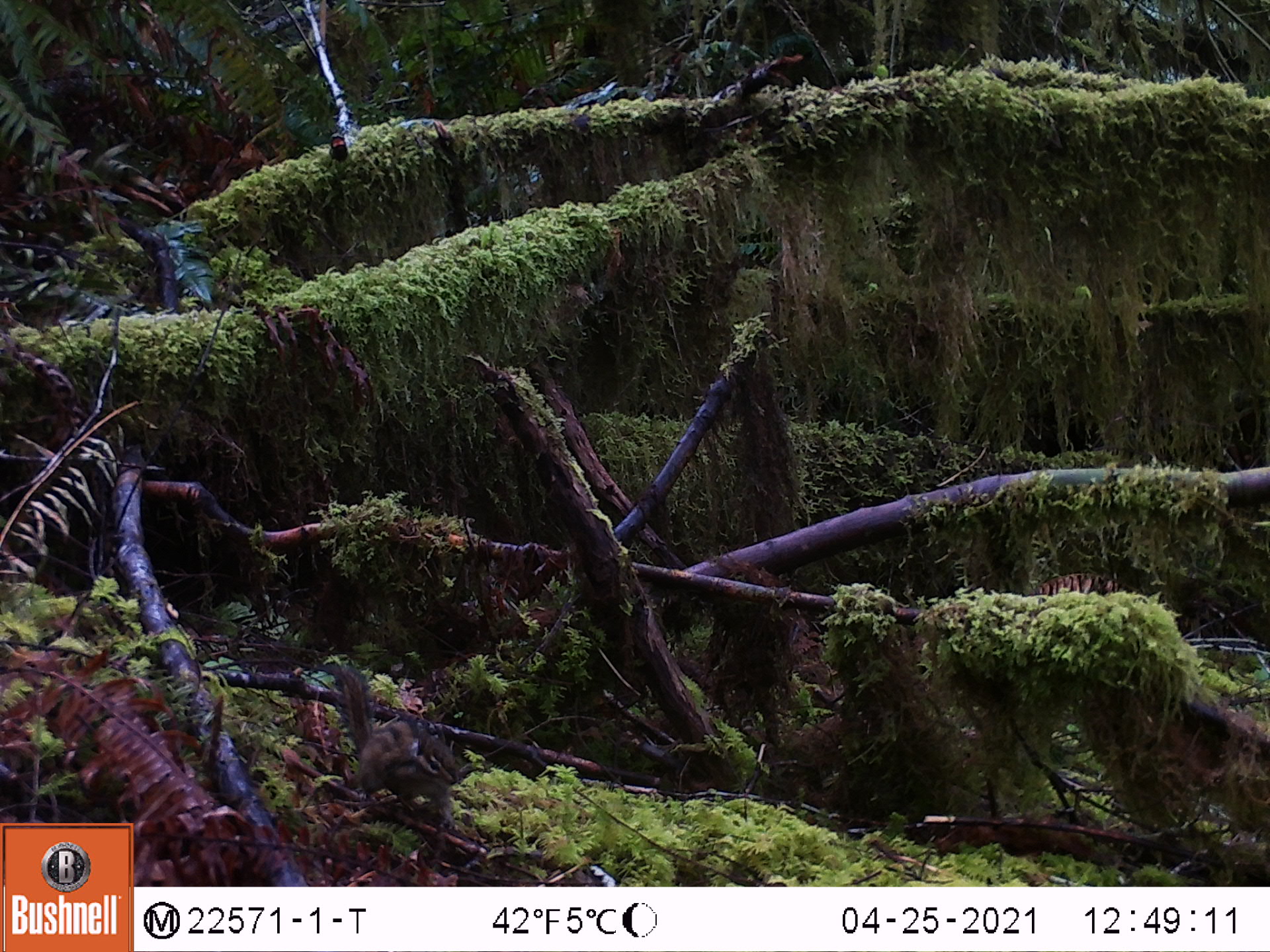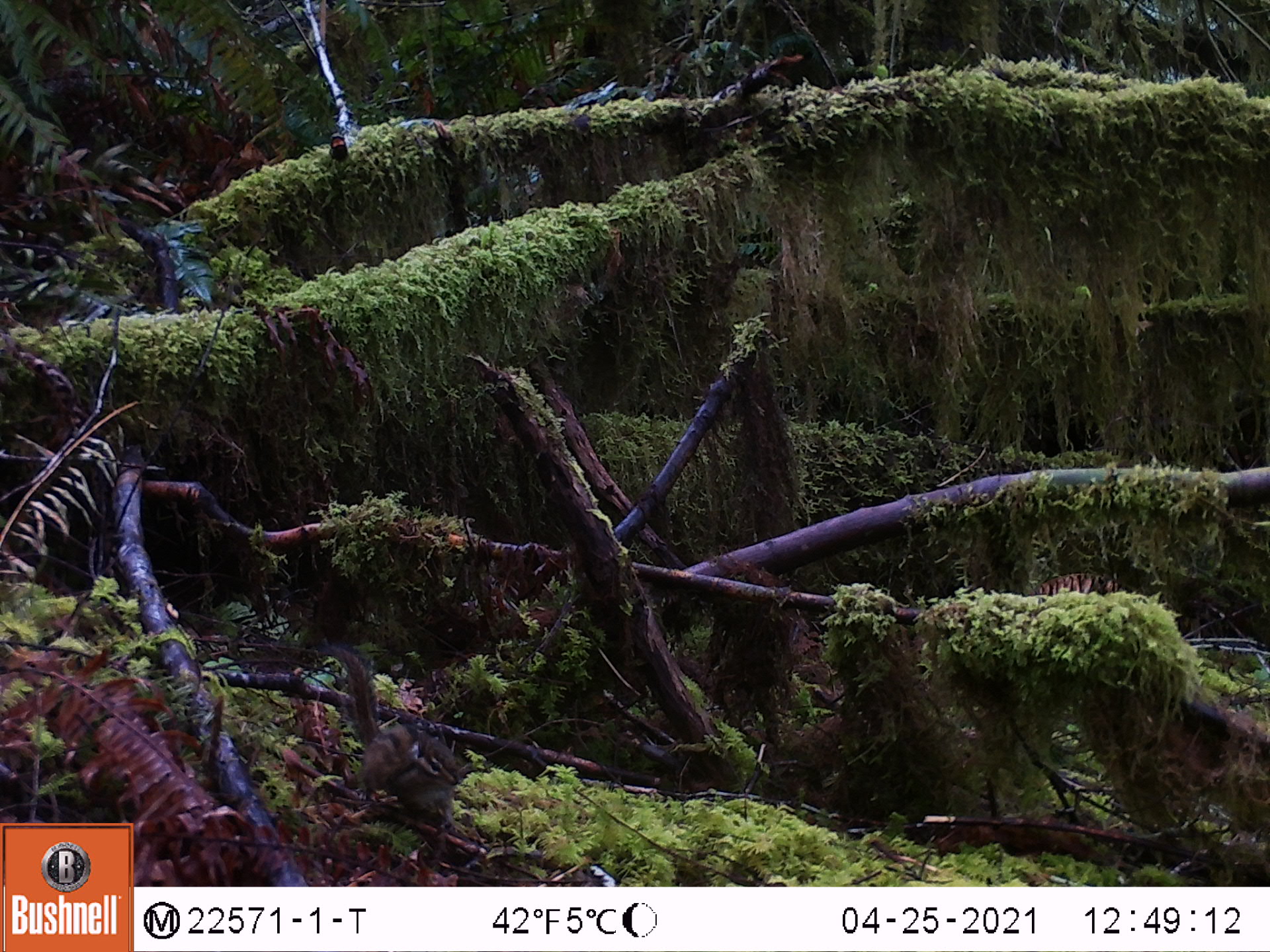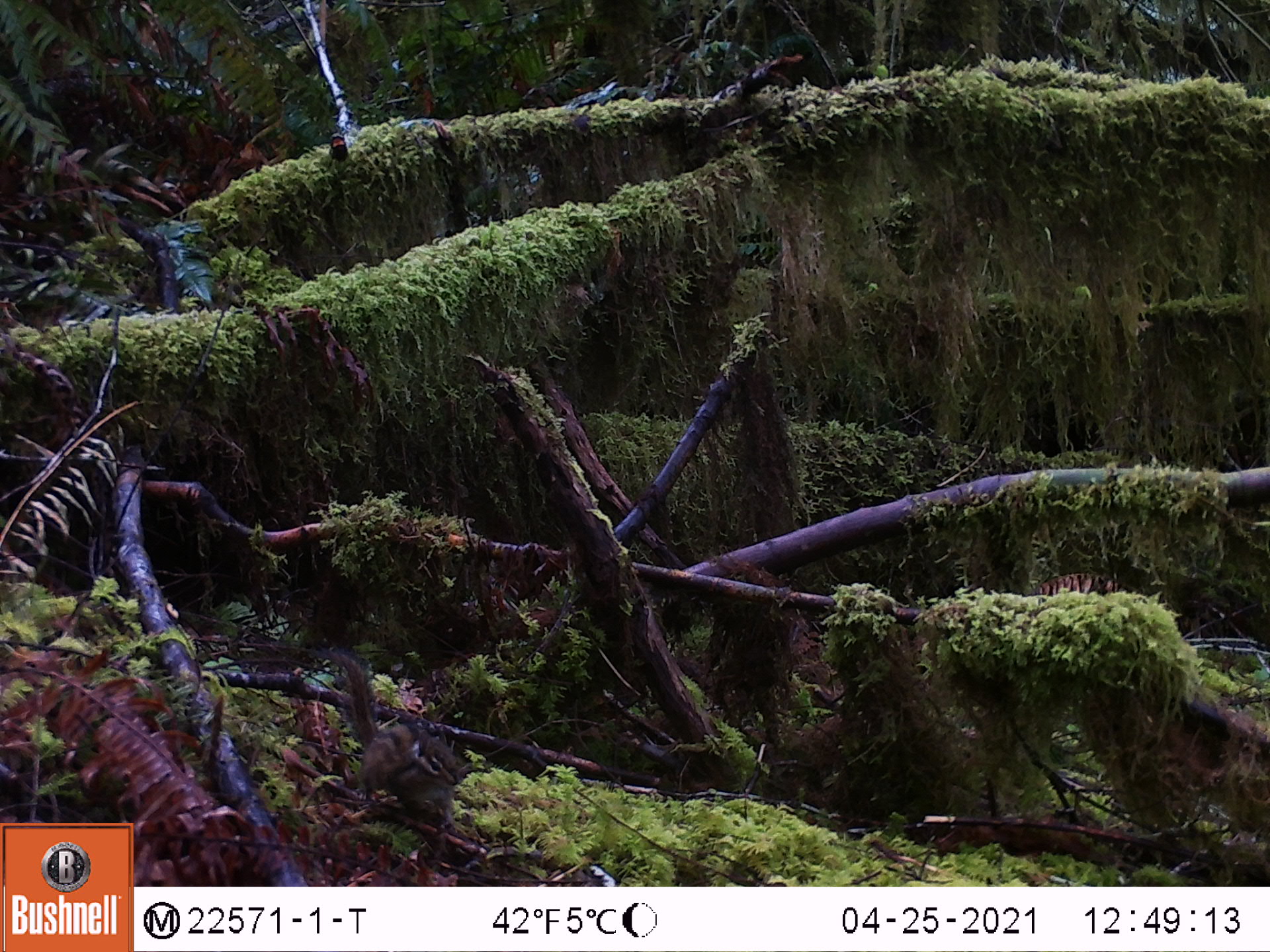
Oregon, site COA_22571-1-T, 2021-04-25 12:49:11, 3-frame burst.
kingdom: Animalia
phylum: Chordata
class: Mammalia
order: Rodentia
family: Sciuridae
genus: Neotamias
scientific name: Neotamias townsendii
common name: townsend's chipmunk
Townsend's chipmunk (Neotamias townsendii).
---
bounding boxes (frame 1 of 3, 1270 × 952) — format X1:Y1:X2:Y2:
townsend's chipmunk: 318:654:475:836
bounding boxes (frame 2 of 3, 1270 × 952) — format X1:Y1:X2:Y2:
townsend's chipmunk: 318:635:474:841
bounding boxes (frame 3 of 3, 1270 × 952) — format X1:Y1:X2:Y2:
townsend's chipmunk: 323:643:475:841